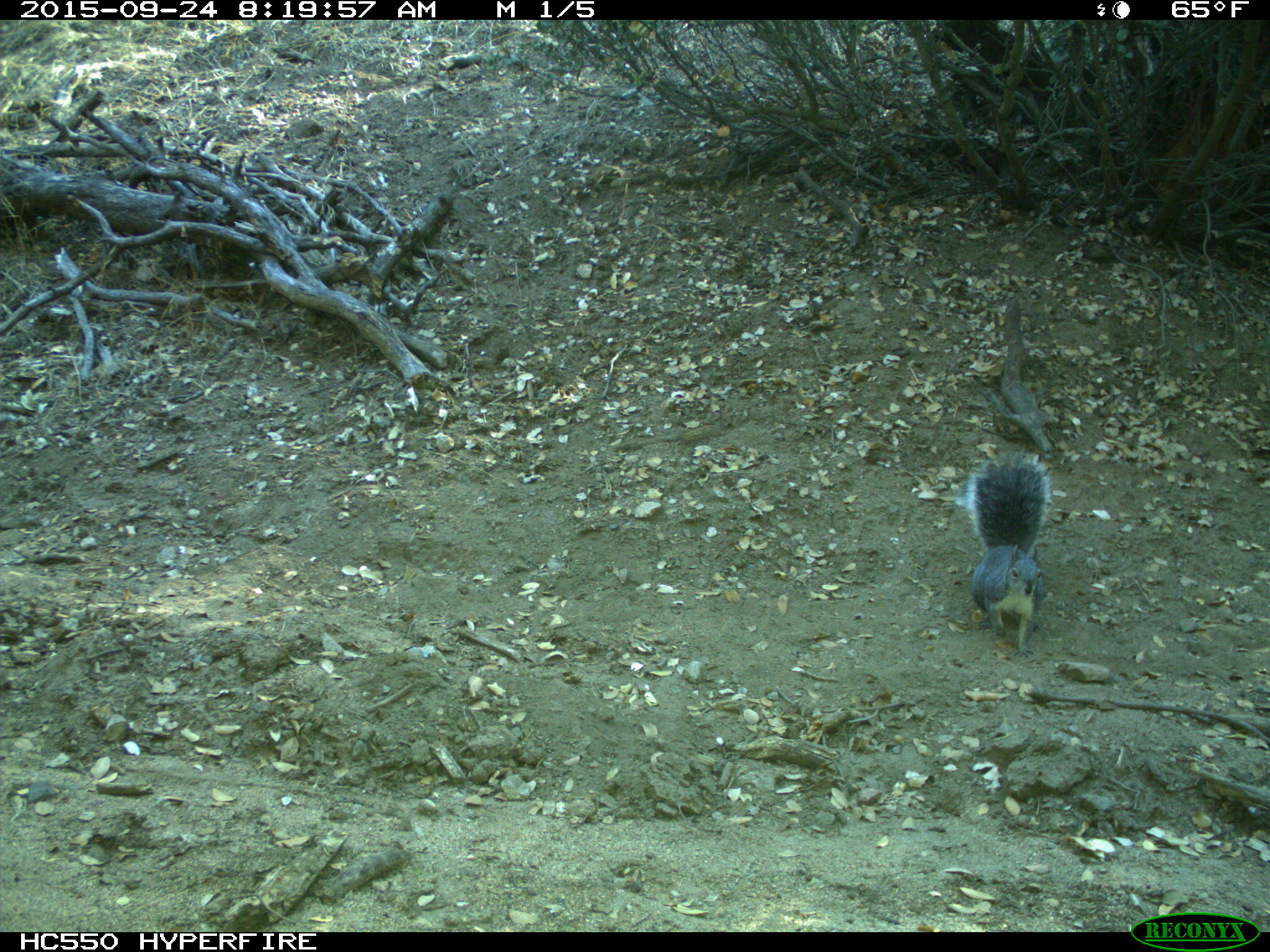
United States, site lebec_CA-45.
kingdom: Animalia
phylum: Chordata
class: Mammalia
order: Rodentia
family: Sciuridae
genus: Sciurus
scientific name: Sciurus carolinensis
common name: eastern gray squirrel